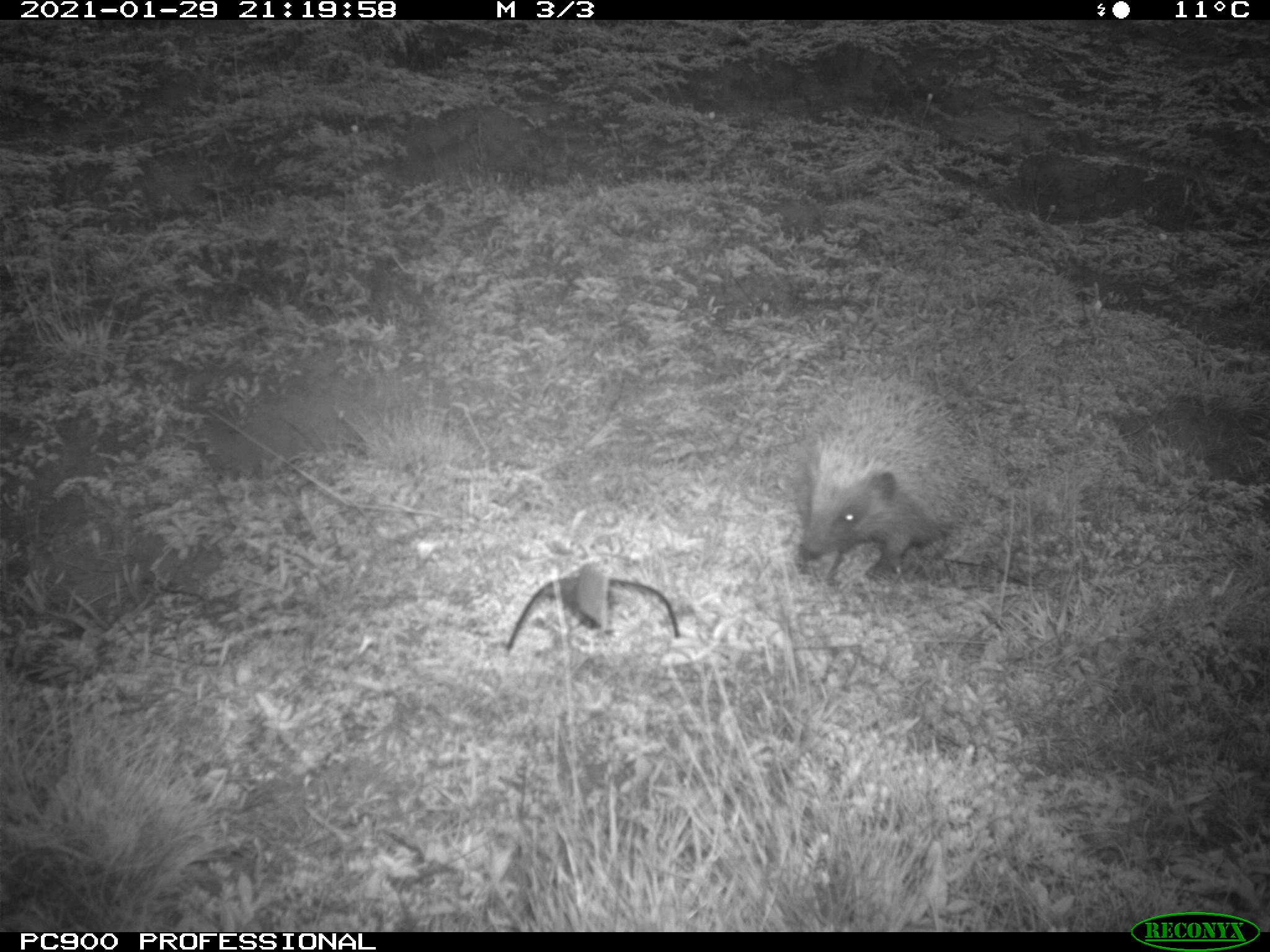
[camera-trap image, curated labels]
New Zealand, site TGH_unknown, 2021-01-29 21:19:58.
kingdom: Animalia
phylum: Chordata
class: Mammalia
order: Eulipotyphla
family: Erinaceidae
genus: Erinaceus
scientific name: Erinaceus europaeus europaeus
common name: european hedgehog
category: hedgehog